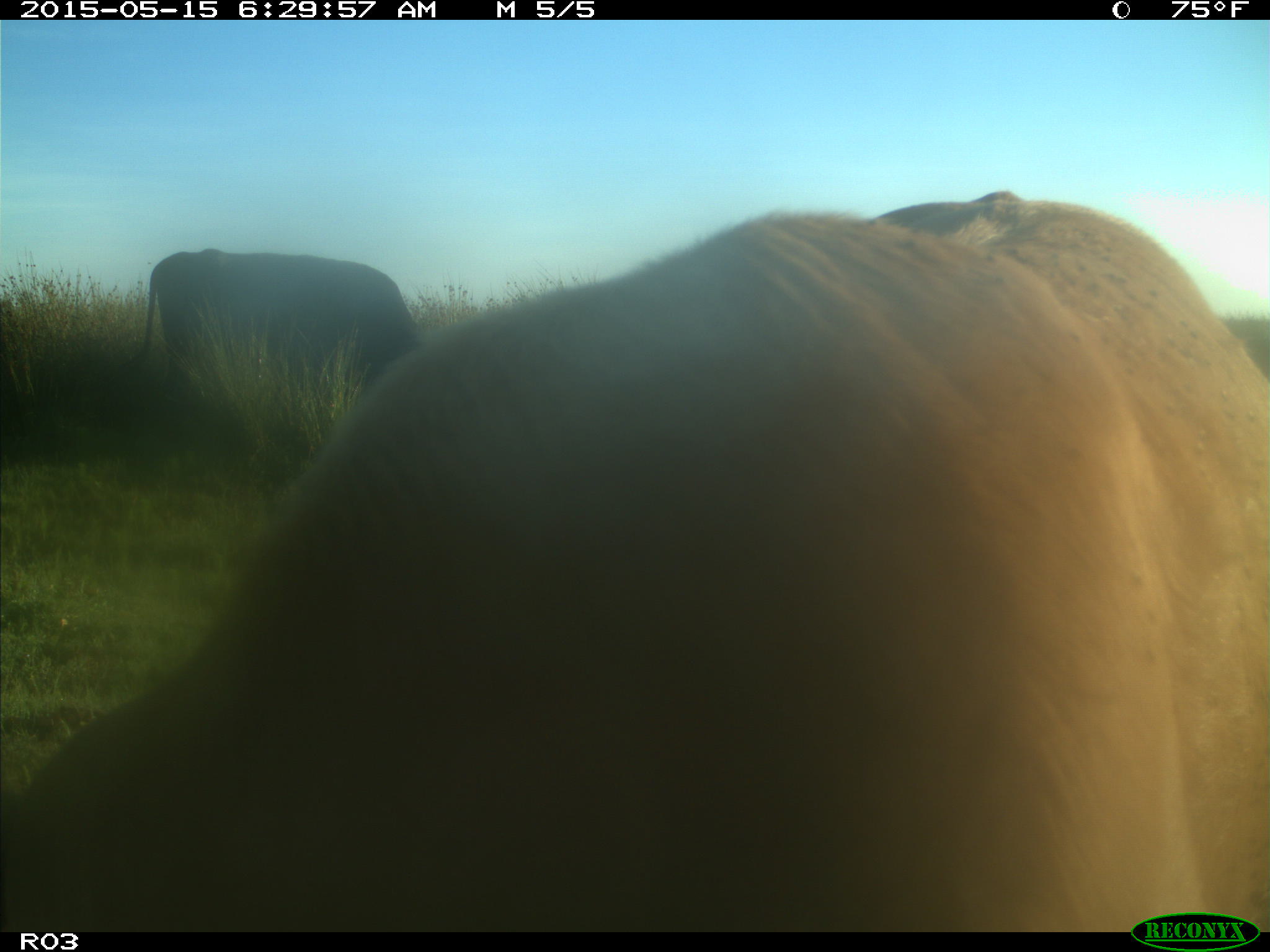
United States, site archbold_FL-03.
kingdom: Animalia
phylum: Chordata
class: Mammalia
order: Artiodactyla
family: Bovidae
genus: Bos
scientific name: Bos taurus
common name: domestic cow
Bos taurus (domestic cow).